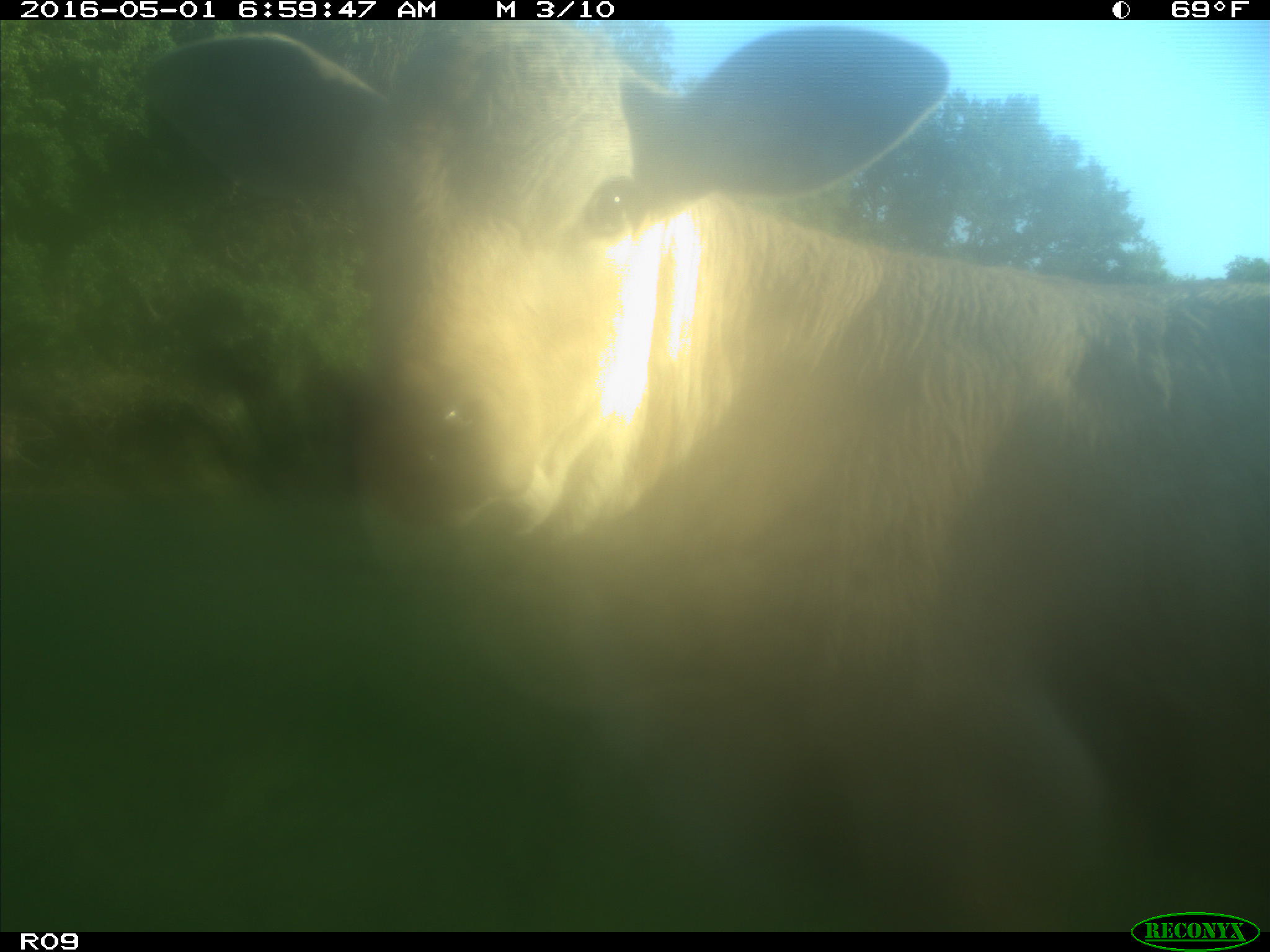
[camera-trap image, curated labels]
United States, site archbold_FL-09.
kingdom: Animalia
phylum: Chordata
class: Mammalia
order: Artiodactyla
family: Bovidae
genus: Bos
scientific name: Bos taurus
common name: domestic cow